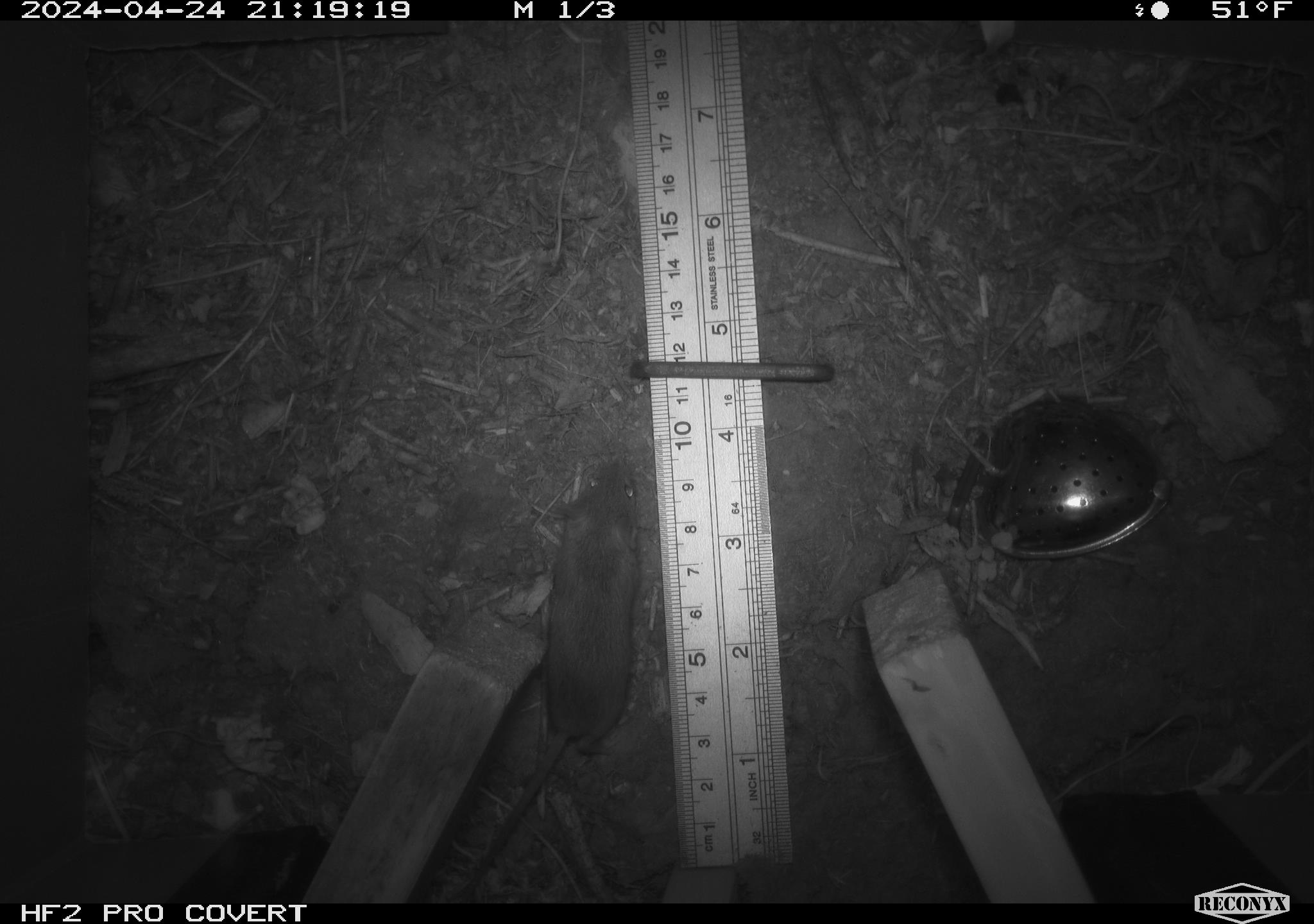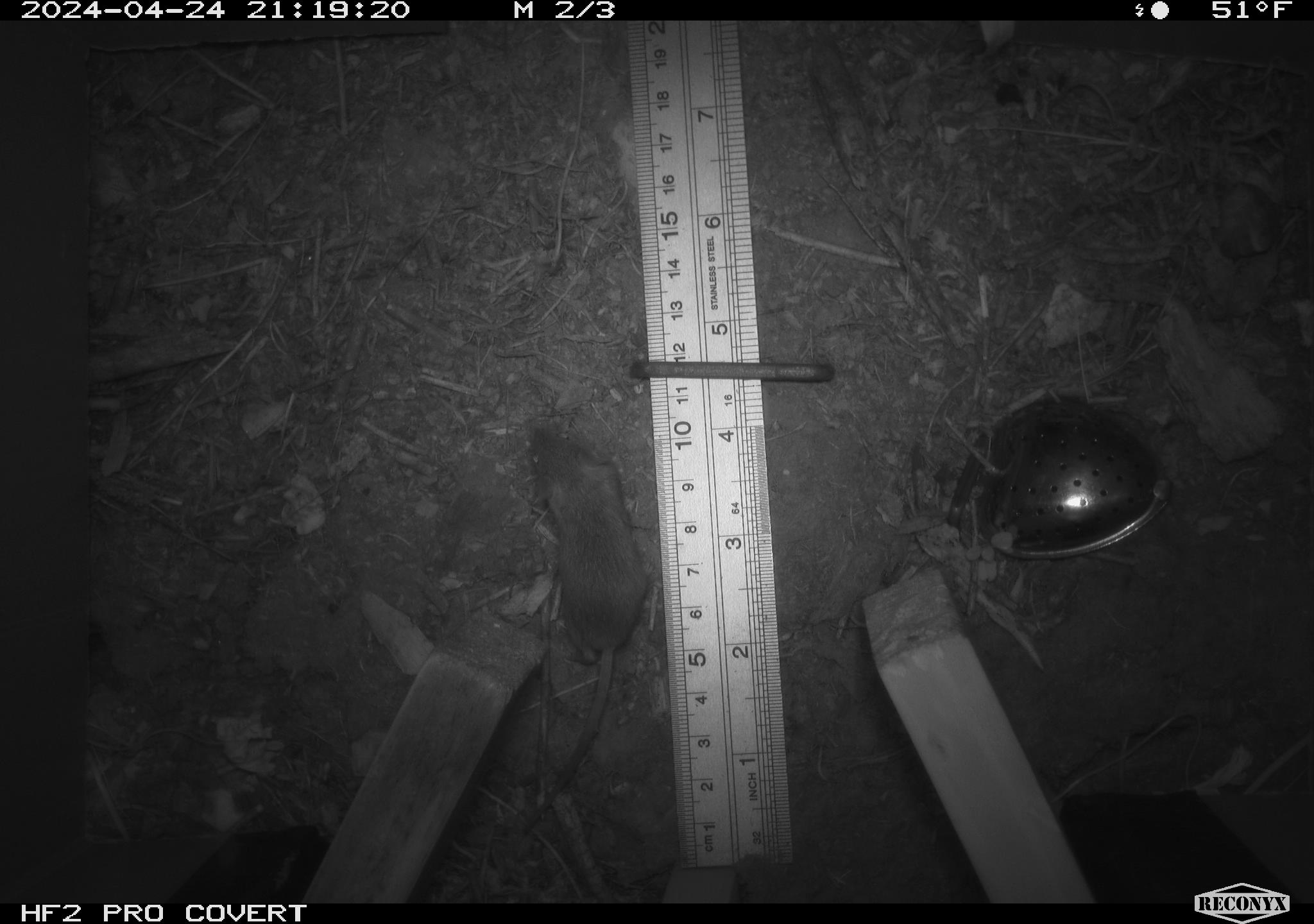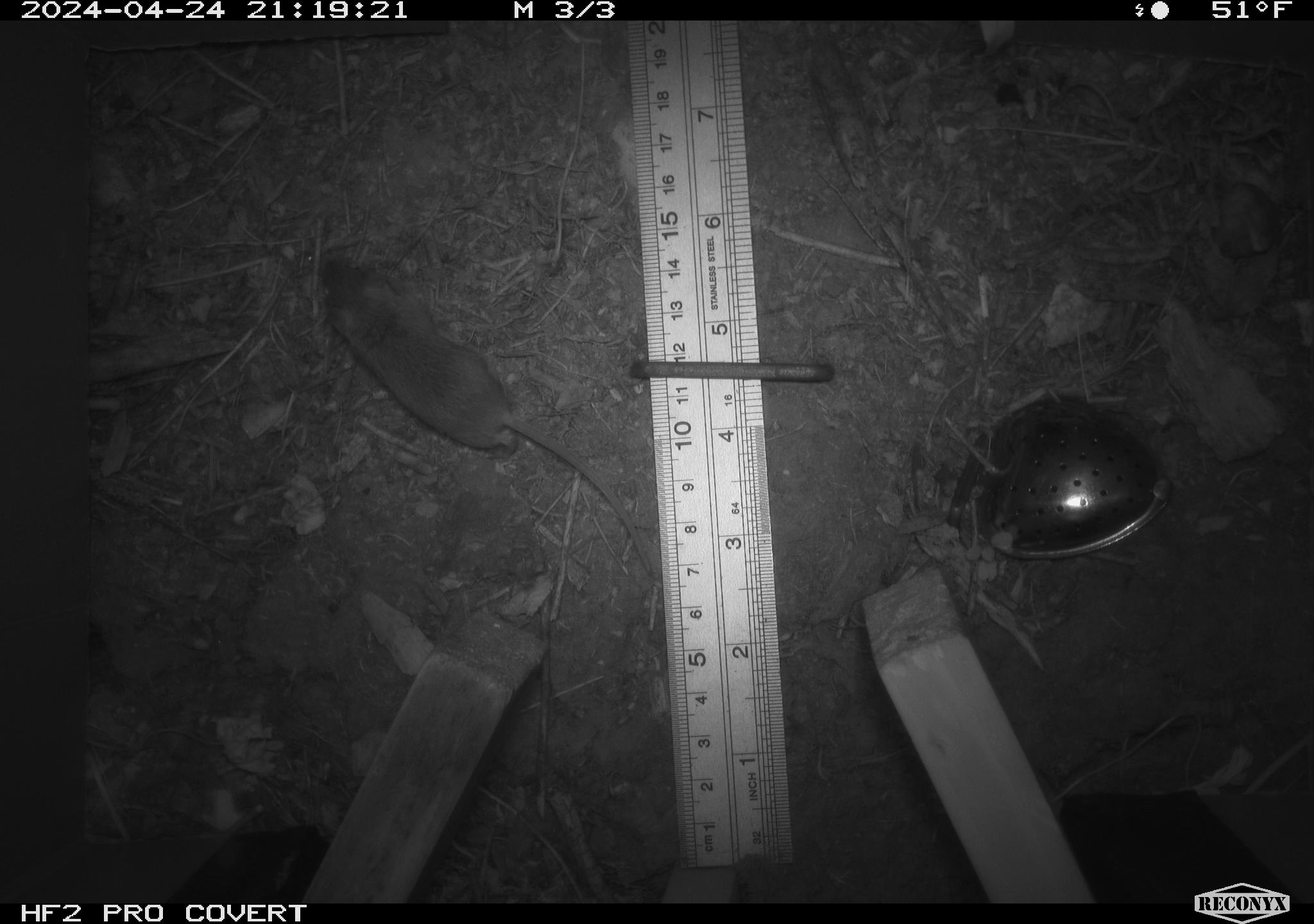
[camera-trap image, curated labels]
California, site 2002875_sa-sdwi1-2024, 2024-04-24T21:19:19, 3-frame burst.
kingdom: Animalia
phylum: Chordata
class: Mammalia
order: Rodentia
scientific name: Rodentia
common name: mouse species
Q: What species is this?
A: Mouse species (Rodentia).